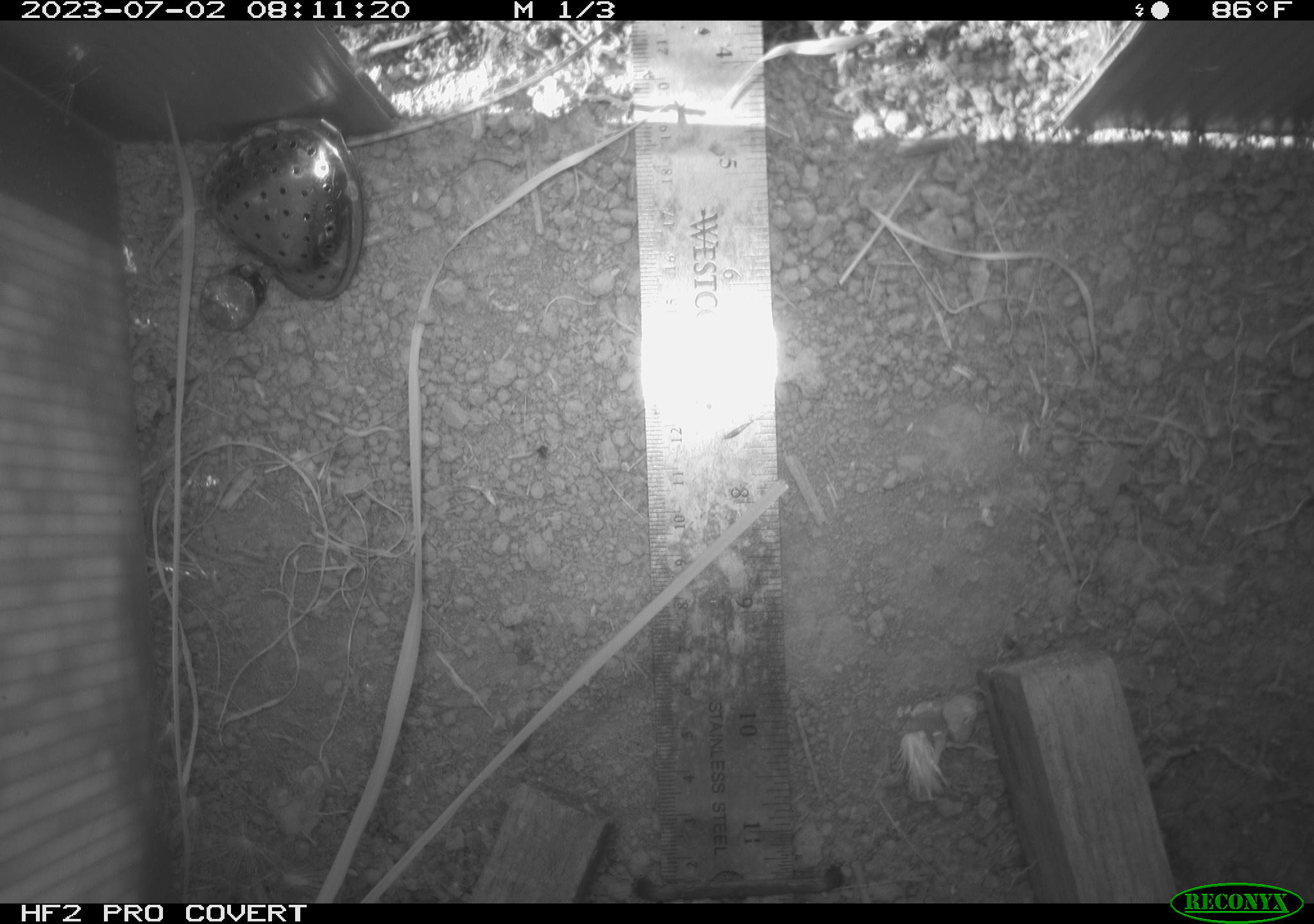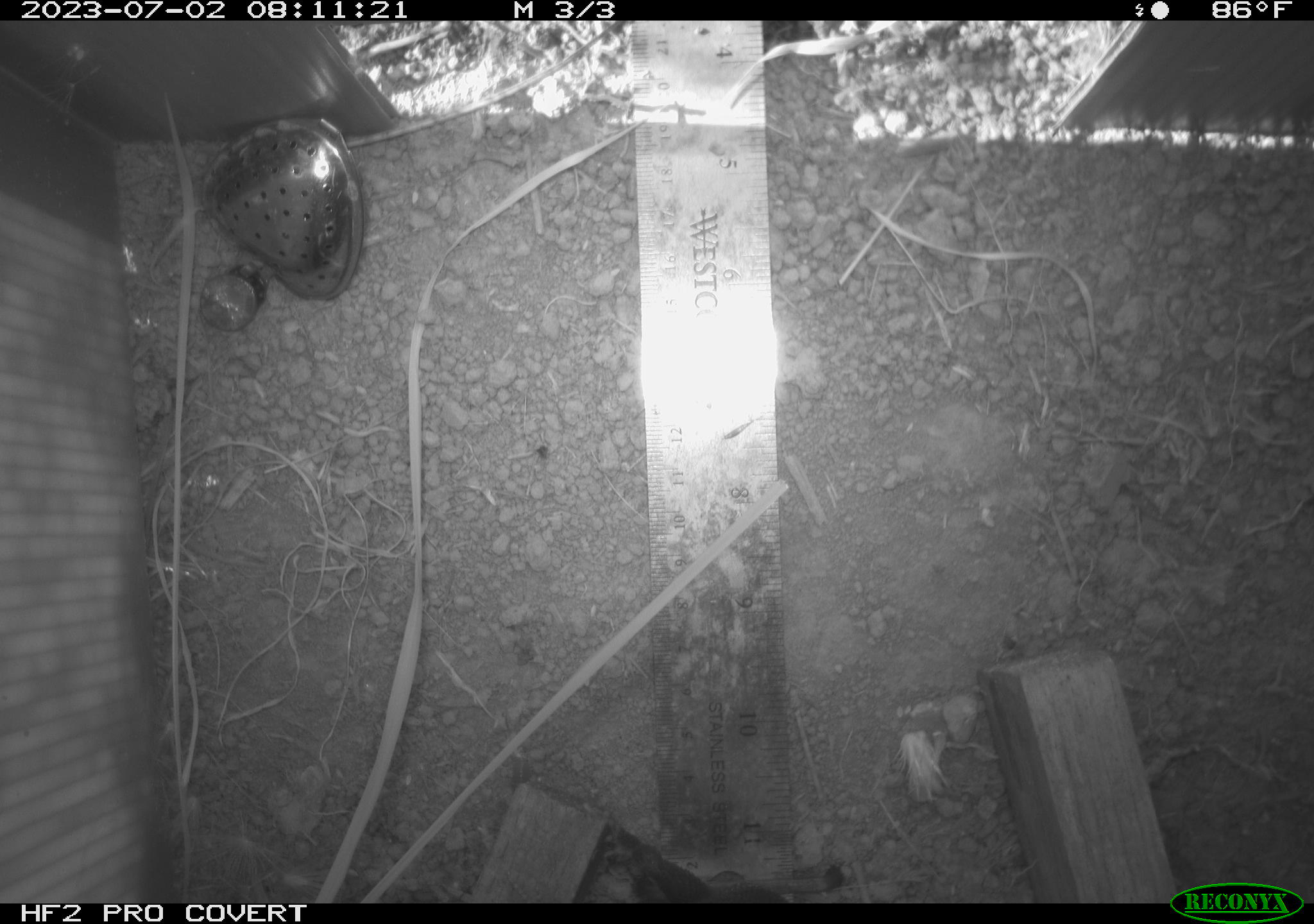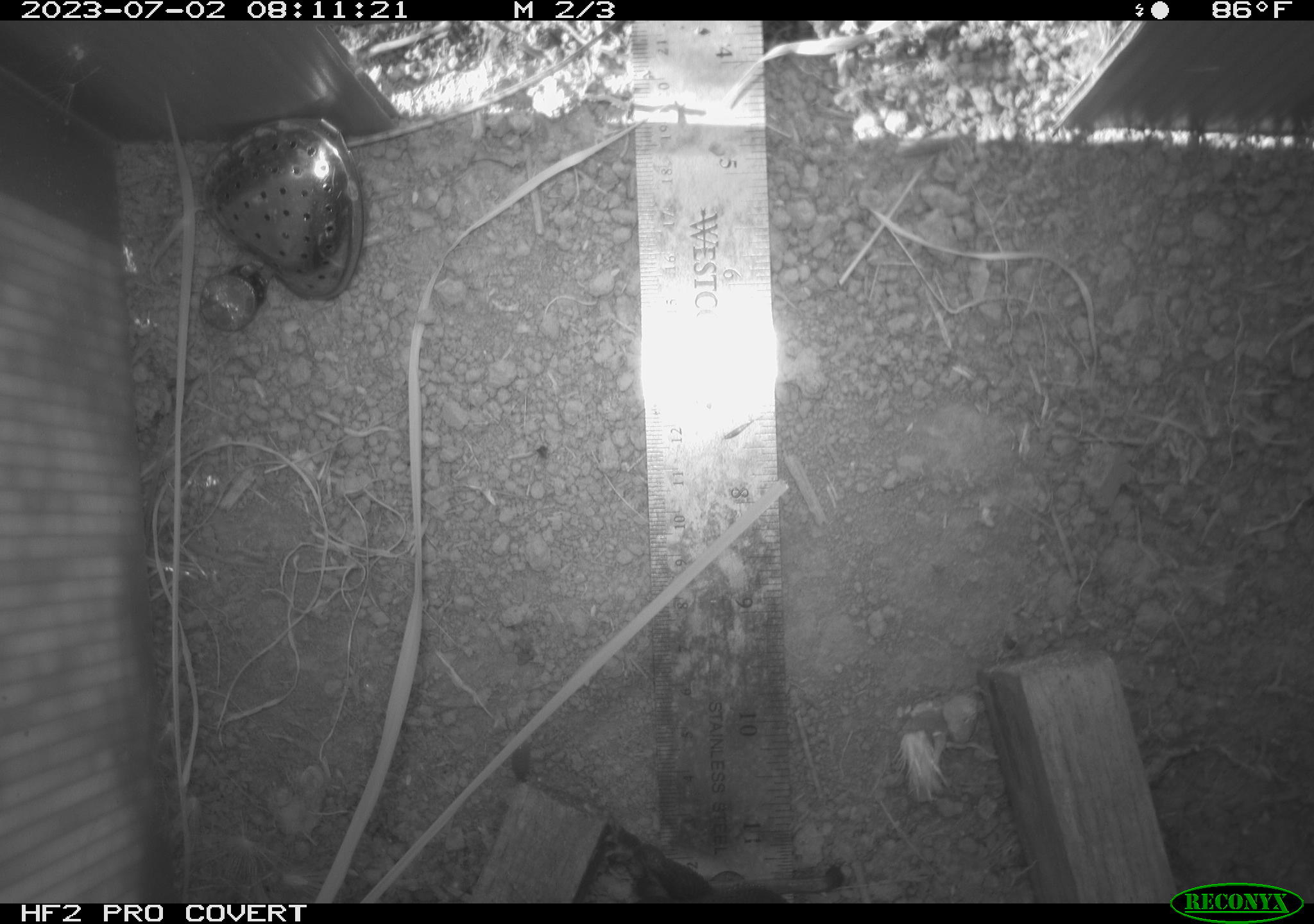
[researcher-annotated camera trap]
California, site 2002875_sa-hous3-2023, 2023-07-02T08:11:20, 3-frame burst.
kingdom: Animalia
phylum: Chordata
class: Reptilia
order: Squamata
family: Phrynosomatidae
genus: Sceloporus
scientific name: Sceloporus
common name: spiny lizards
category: sceloporus species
Sceloporus species (spiny lizards) (Sceloporus).